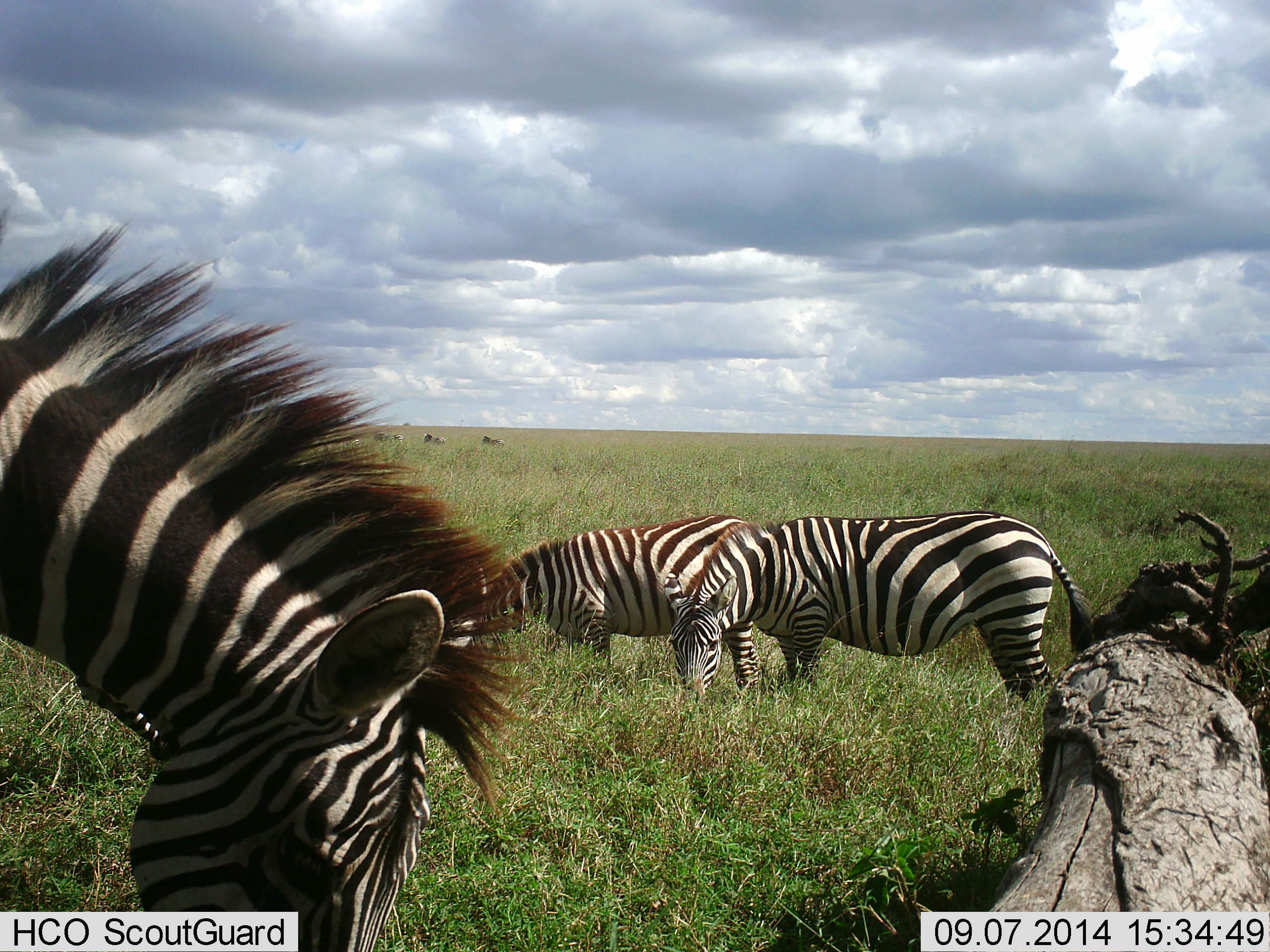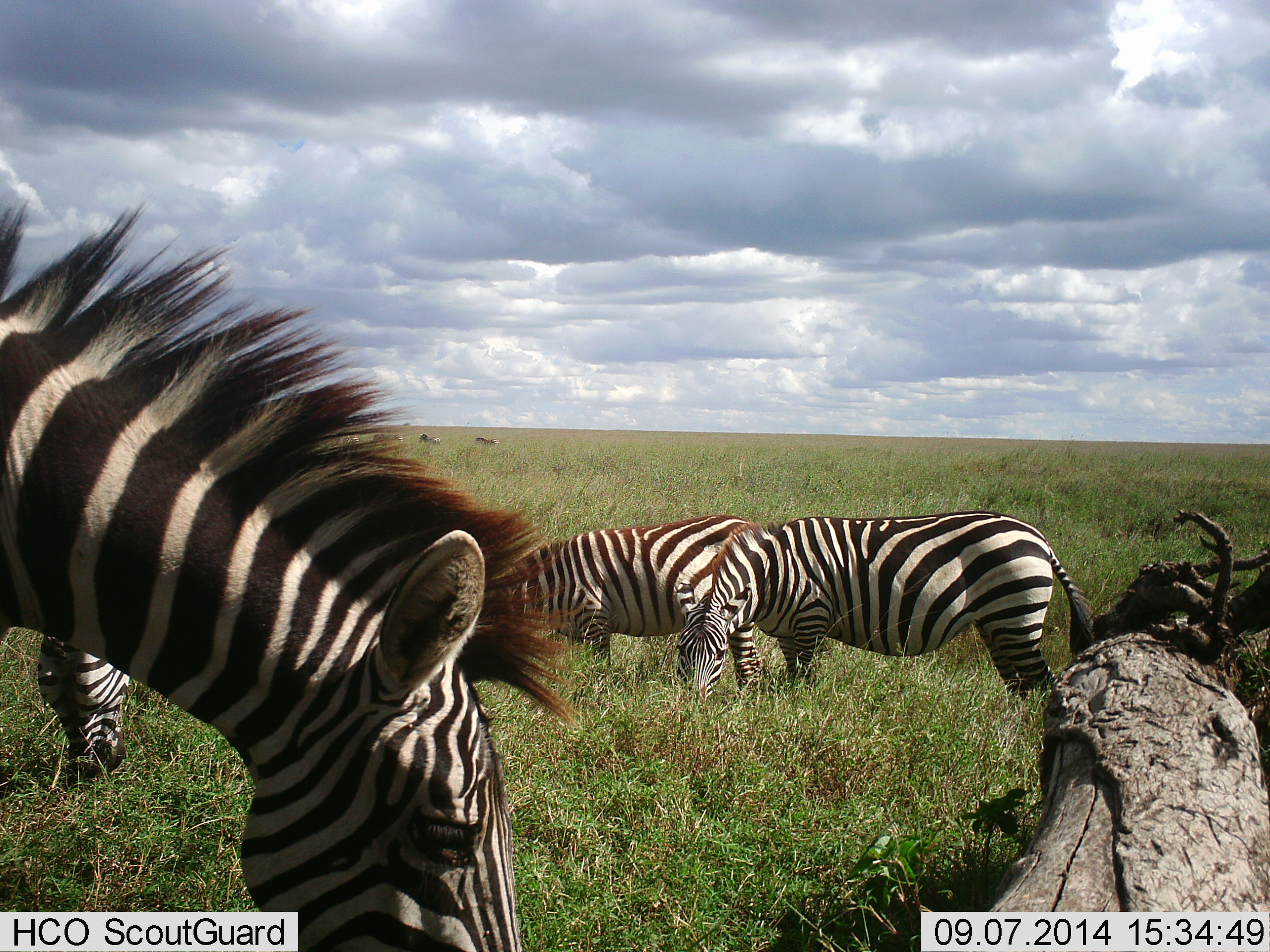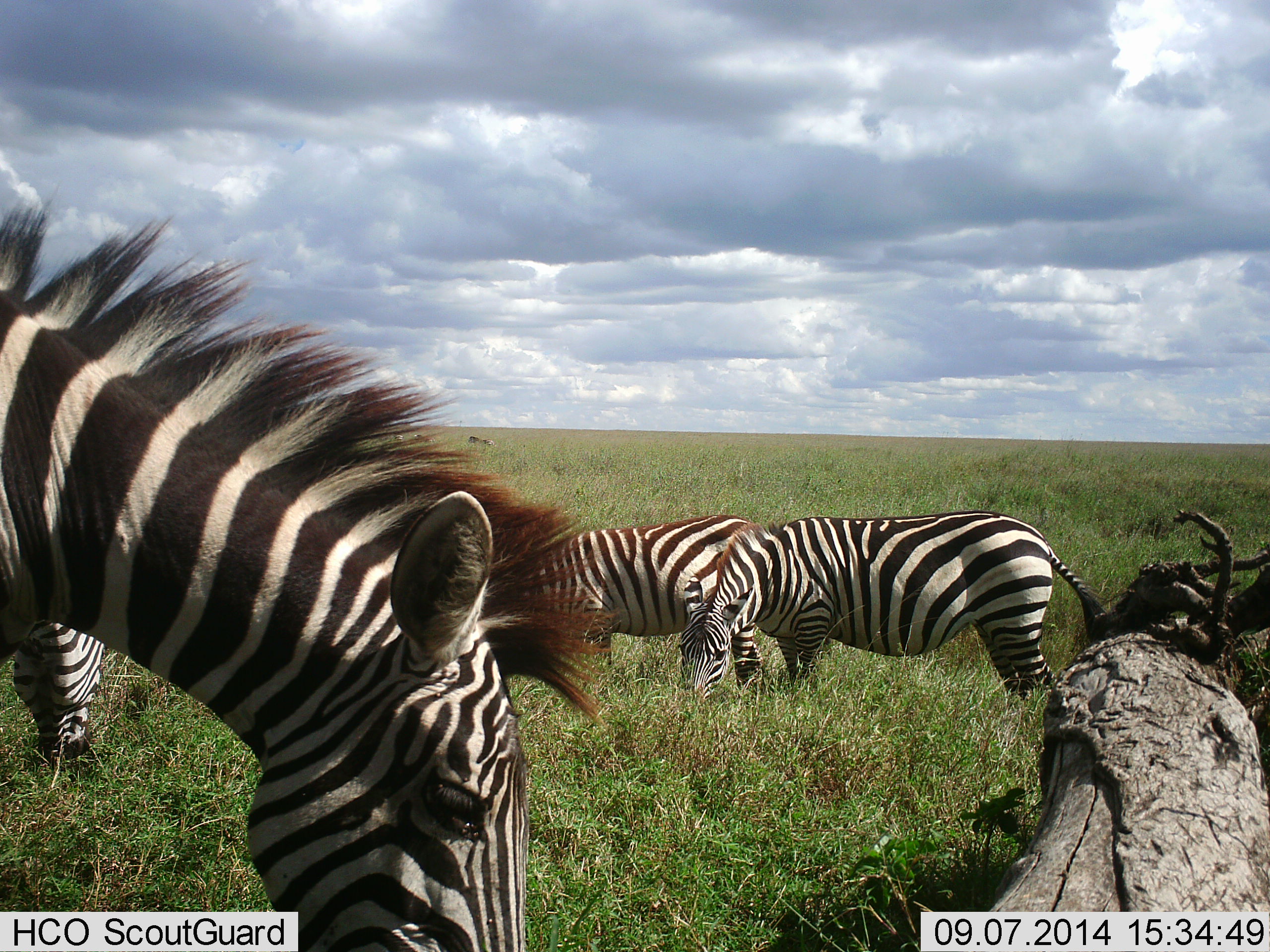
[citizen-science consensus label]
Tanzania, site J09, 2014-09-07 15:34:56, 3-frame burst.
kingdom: Animalia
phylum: Chordata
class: Mammalia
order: Perissodactyla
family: Equidae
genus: Equus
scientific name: Equus quagga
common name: plains zebra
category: zebra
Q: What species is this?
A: Zebra (plains zebra) (Equus quagga).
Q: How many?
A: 4.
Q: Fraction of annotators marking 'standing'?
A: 10%.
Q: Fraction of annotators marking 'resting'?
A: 0%.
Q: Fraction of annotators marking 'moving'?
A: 20%.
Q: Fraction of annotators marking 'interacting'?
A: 0%.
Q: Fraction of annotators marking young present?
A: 0%.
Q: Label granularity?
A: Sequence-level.